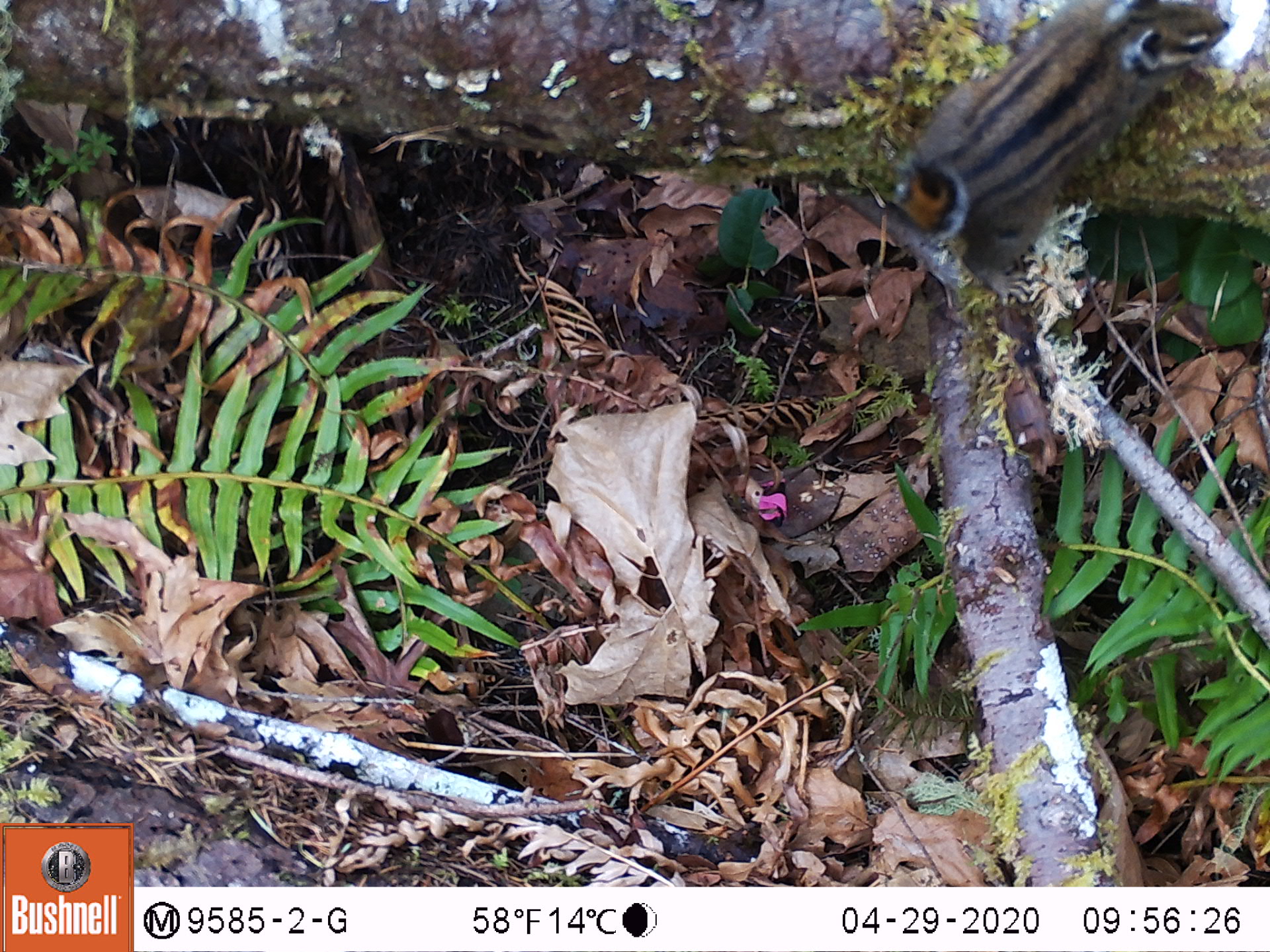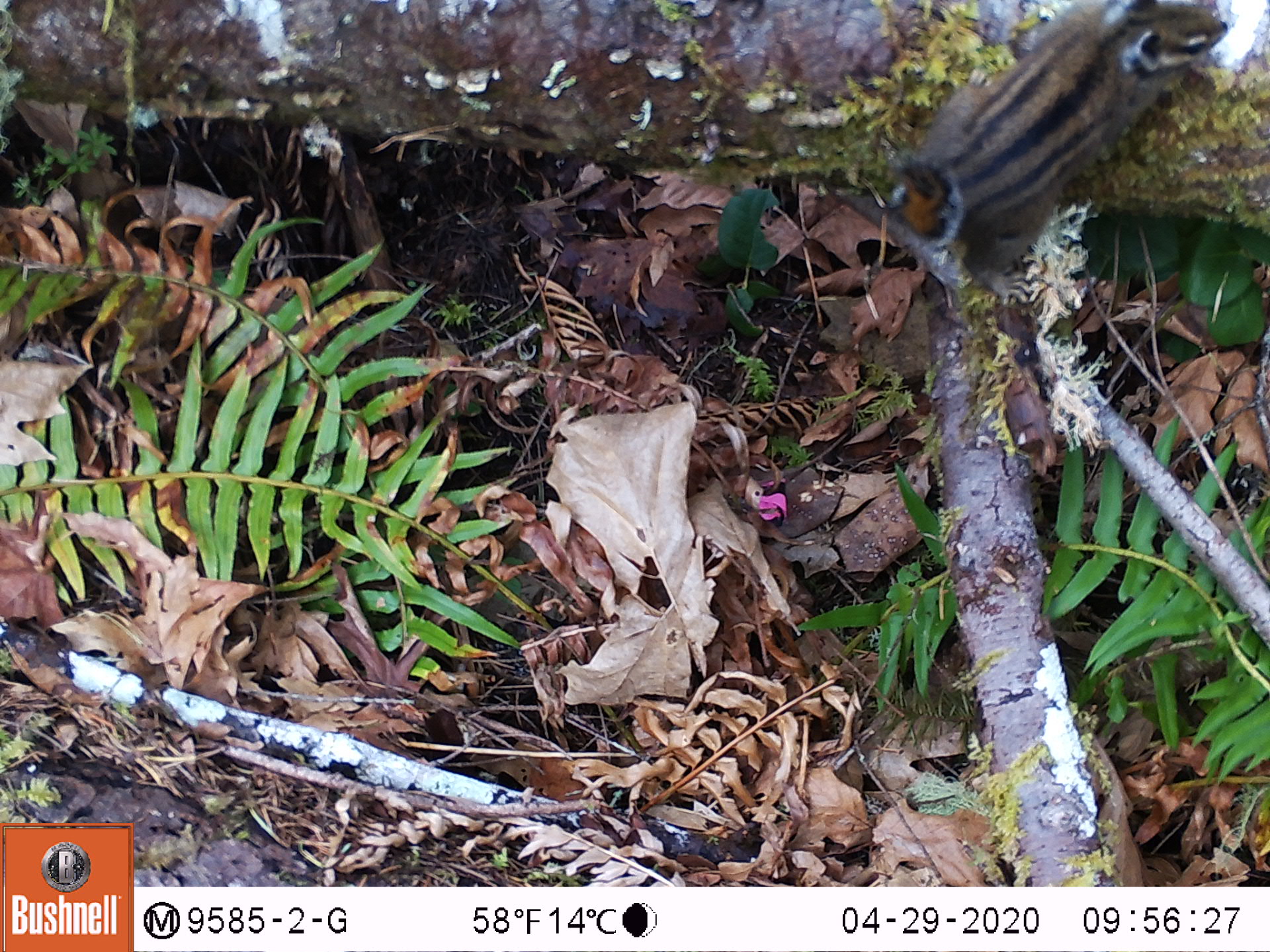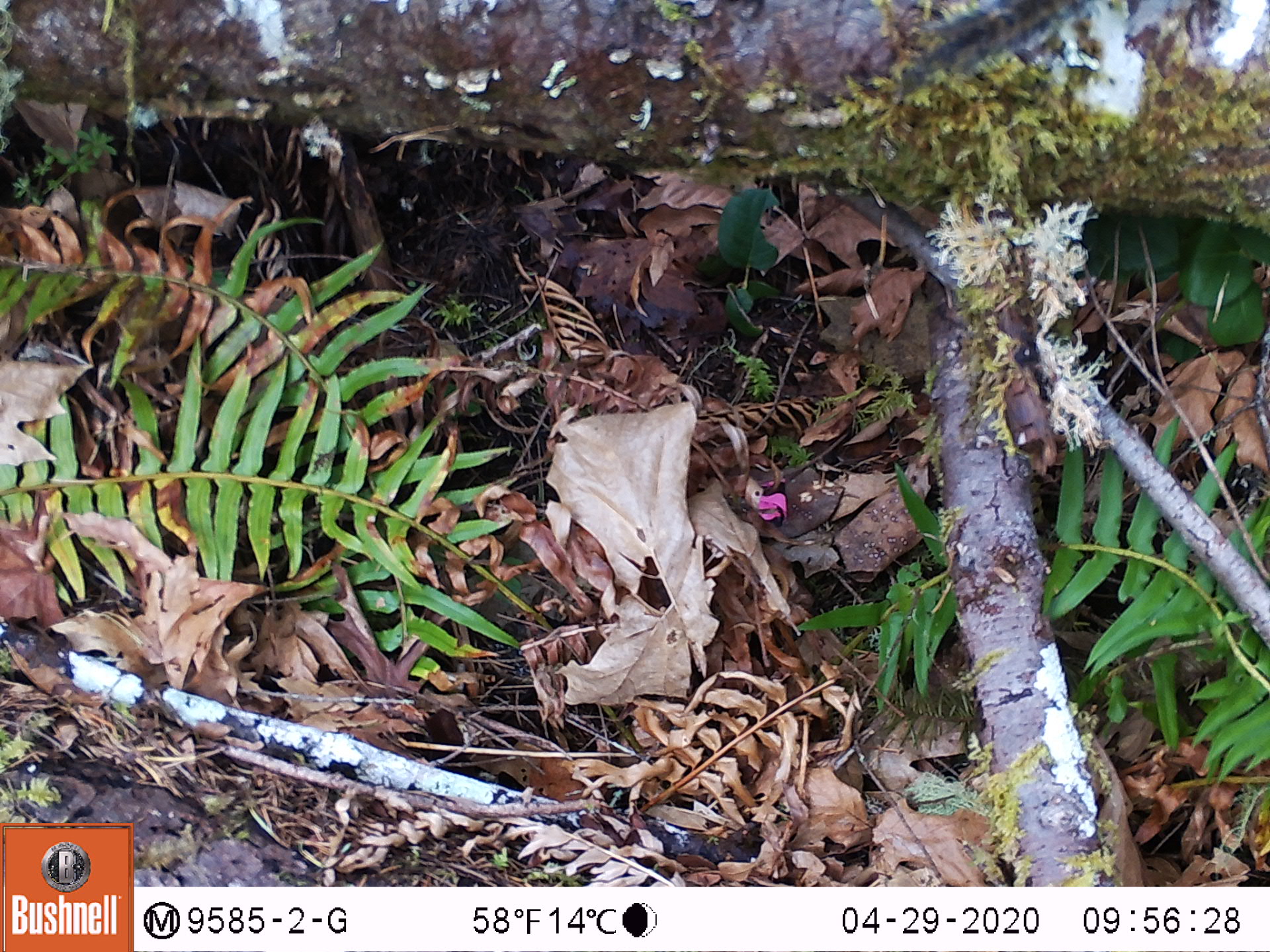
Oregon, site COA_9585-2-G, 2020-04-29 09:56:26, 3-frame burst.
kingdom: Animalia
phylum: Chordata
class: Mammalia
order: Rodentia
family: Sciuridae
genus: Neotamias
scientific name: Neotamias townsendii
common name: townsend's chipmunk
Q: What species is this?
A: Townsend's chipmunk (Neotamias townsendii).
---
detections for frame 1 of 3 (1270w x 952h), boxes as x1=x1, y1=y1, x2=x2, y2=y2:
townsend's chipmunk: x1=860, y1=0, x2=1237, y2=289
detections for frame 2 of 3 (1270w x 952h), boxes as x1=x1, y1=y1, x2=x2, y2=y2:
townsend's chipmunk: x1=871, y1=0, x2=1235, y2=296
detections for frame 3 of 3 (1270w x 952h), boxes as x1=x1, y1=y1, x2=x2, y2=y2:
townsend's chipmunk: x1=885, y1=3, x2=1092, y2=93